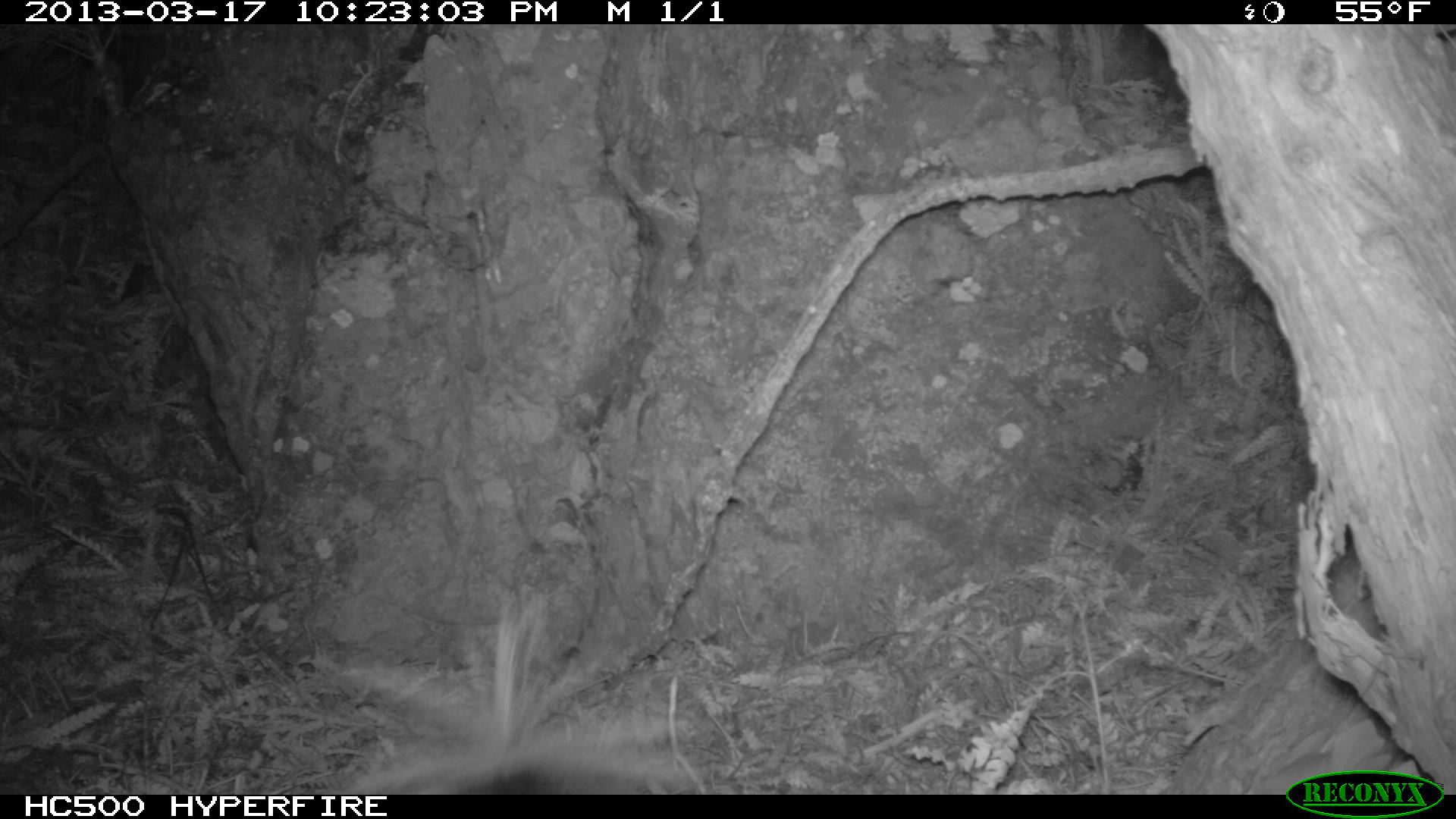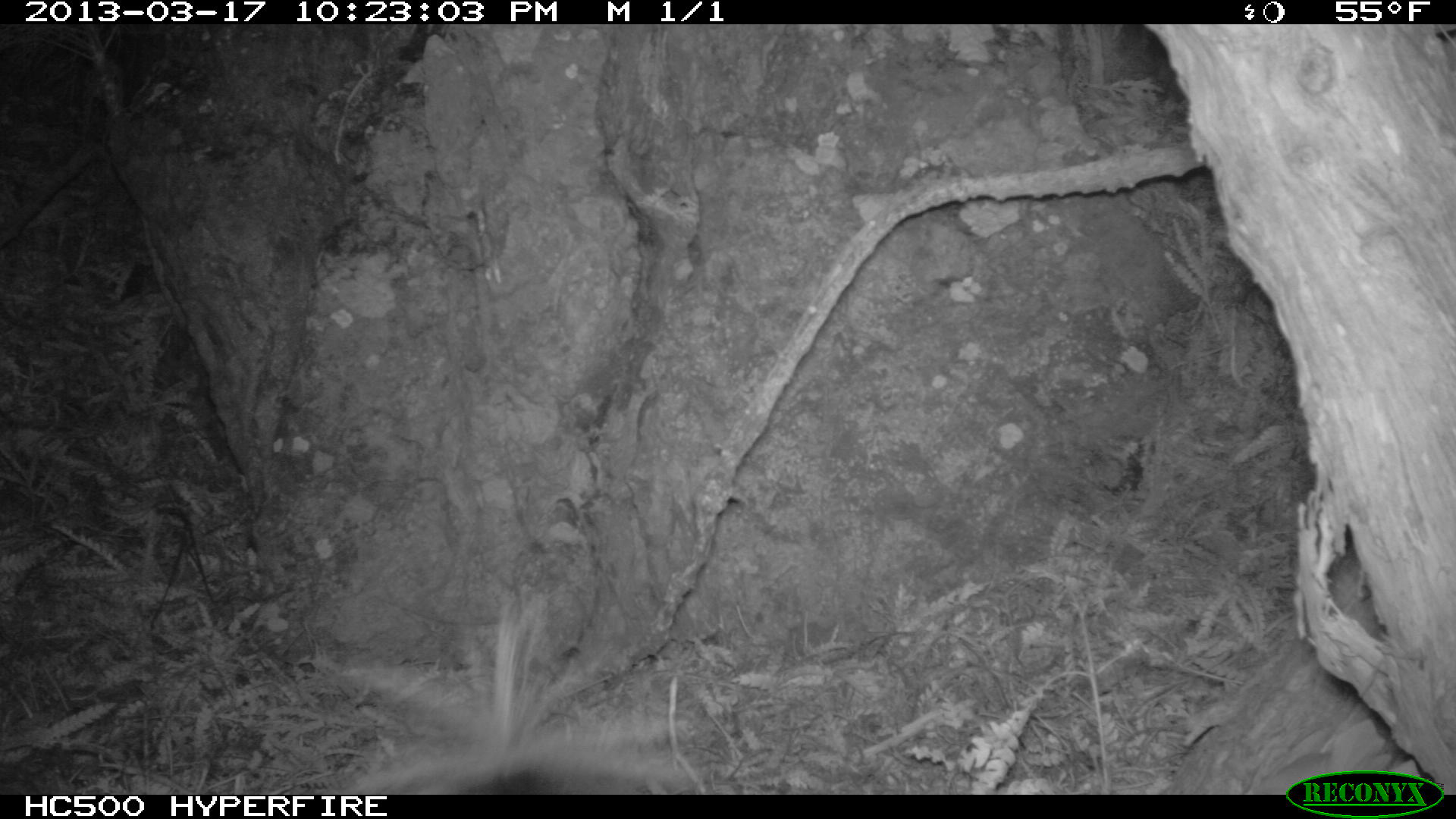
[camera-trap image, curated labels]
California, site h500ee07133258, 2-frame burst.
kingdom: Animalia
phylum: Chordata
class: Mammalia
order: Carnivora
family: Mephitidae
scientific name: Mephitidae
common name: skunk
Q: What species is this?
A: Skunk (Mephitidae).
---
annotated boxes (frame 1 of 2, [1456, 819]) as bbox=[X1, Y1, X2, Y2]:
skunk: bbox=[328, 584, 680, 794]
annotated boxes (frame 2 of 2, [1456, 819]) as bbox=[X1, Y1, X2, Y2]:
skunk: bbox=[340, 586, 702, 791]